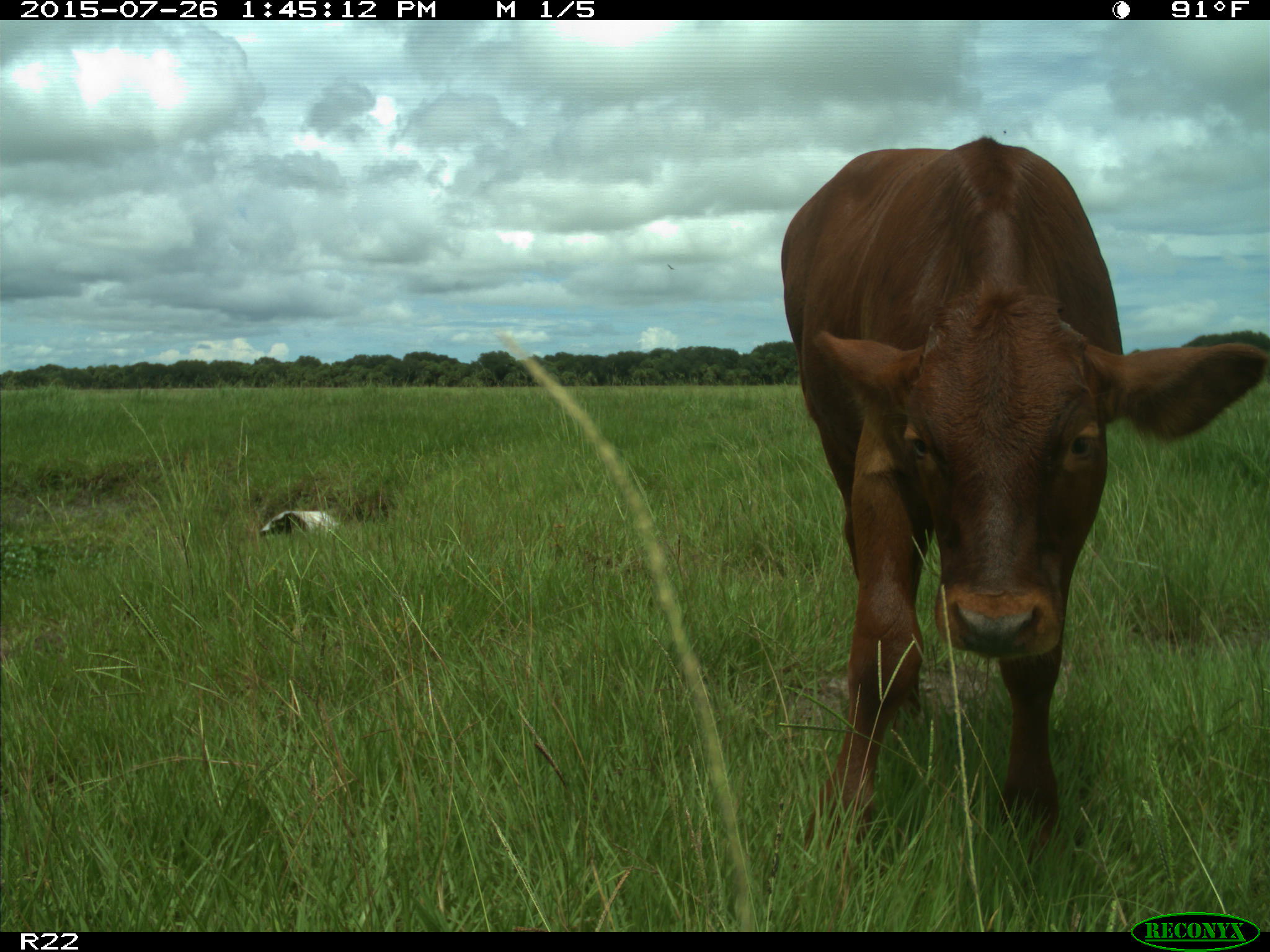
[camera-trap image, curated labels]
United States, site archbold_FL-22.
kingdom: Animalia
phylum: Chordata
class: Mammalia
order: Artiodactyla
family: Bovidae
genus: Bos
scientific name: Bos taurus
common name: domestic cow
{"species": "Bos taurus (domestic cow)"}